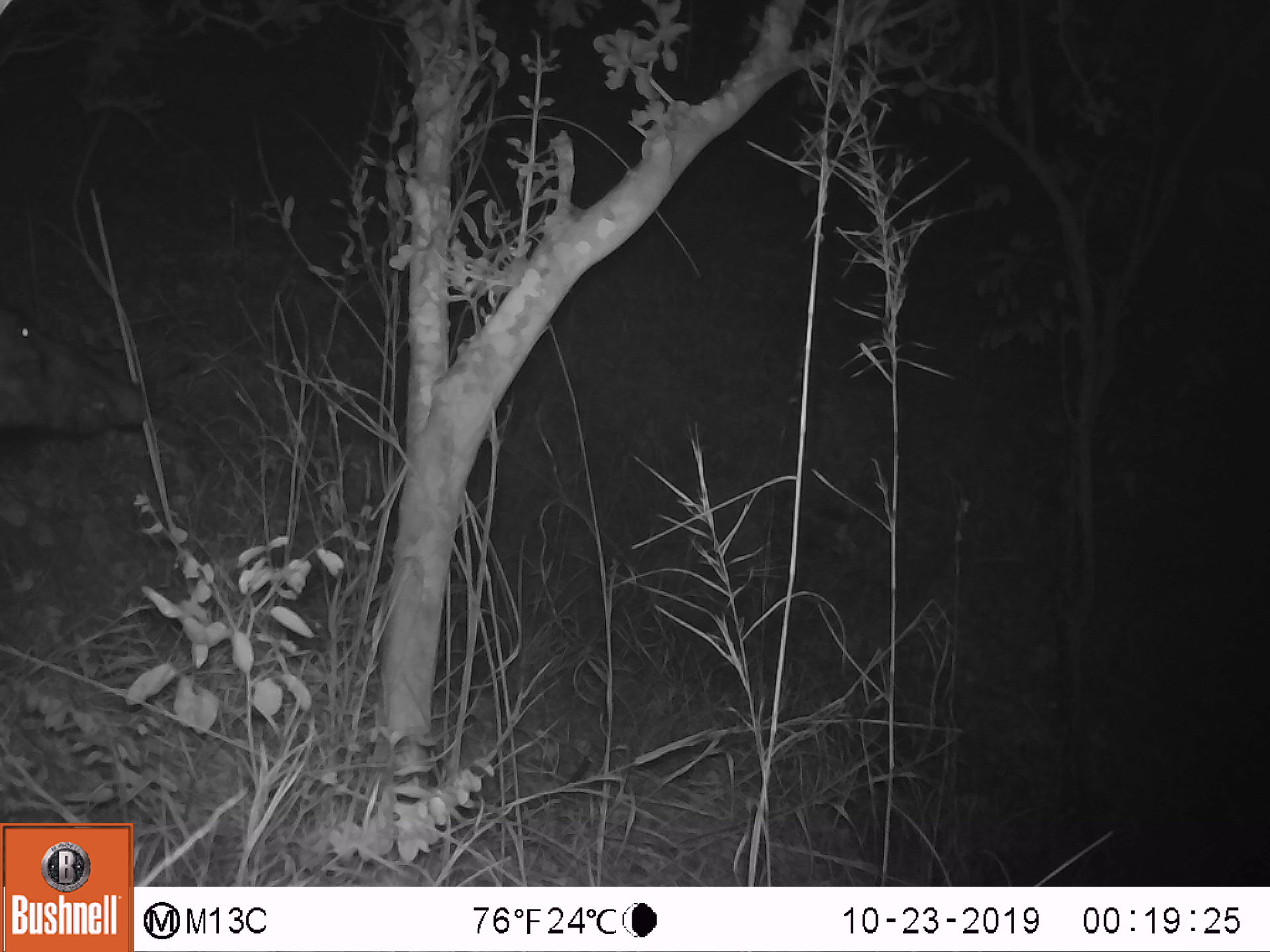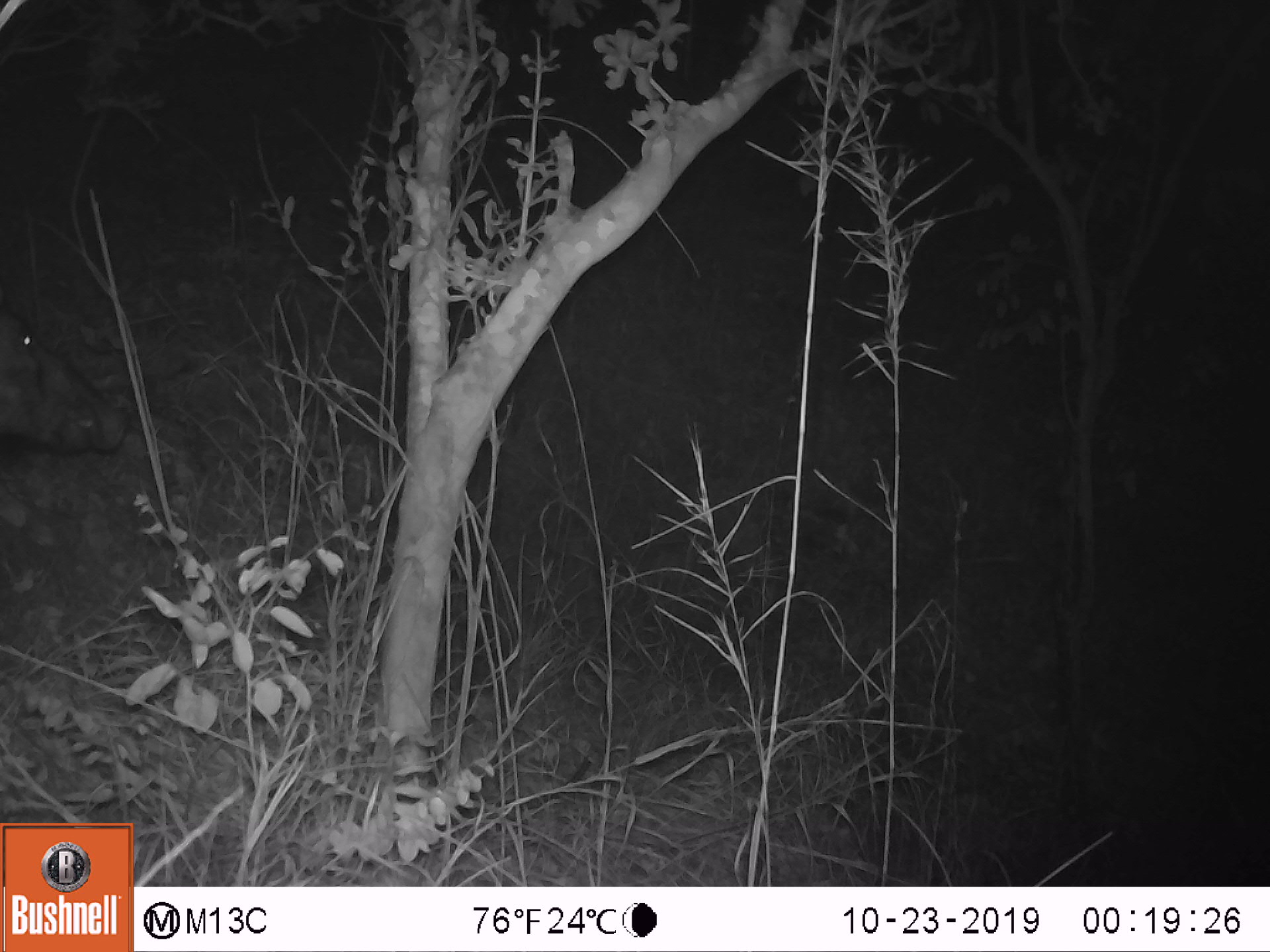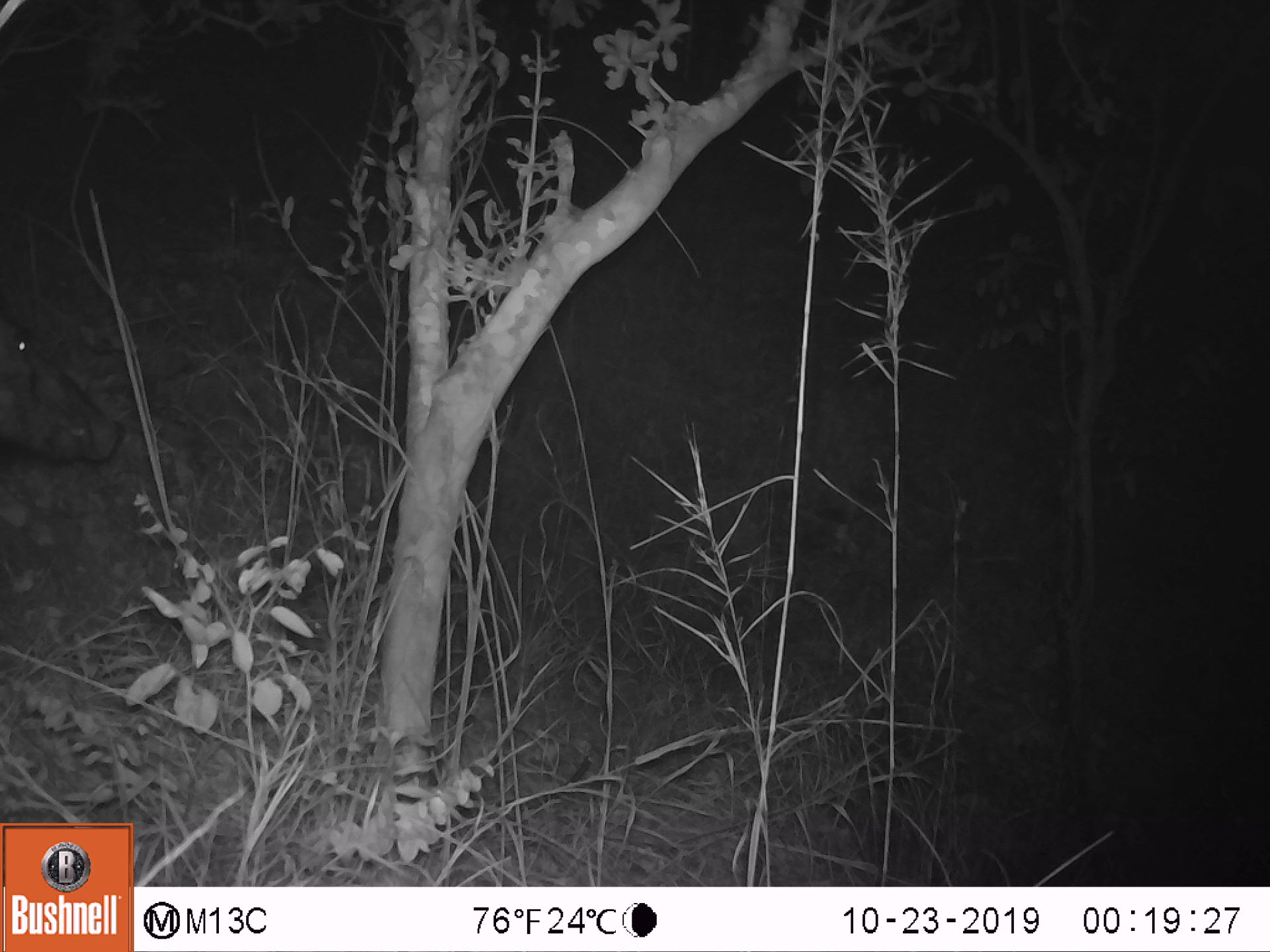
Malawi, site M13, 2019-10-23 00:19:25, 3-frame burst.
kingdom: Animalia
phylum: Chordata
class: Mammalia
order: Artiodactyla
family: Suidae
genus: Potamochoerus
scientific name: Potamochoerus larvatus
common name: bushpig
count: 1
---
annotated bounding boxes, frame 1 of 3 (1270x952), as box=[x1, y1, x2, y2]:
bushpig: box=[2, 295, 160, 449]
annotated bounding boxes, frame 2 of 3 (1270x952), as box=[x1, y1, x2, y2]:
bushpig: box=[4, 292, 132, 474]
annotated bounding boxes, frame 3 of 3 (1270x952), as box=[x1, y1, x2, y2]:
bushpig: box=[0, 295, 129, 477]